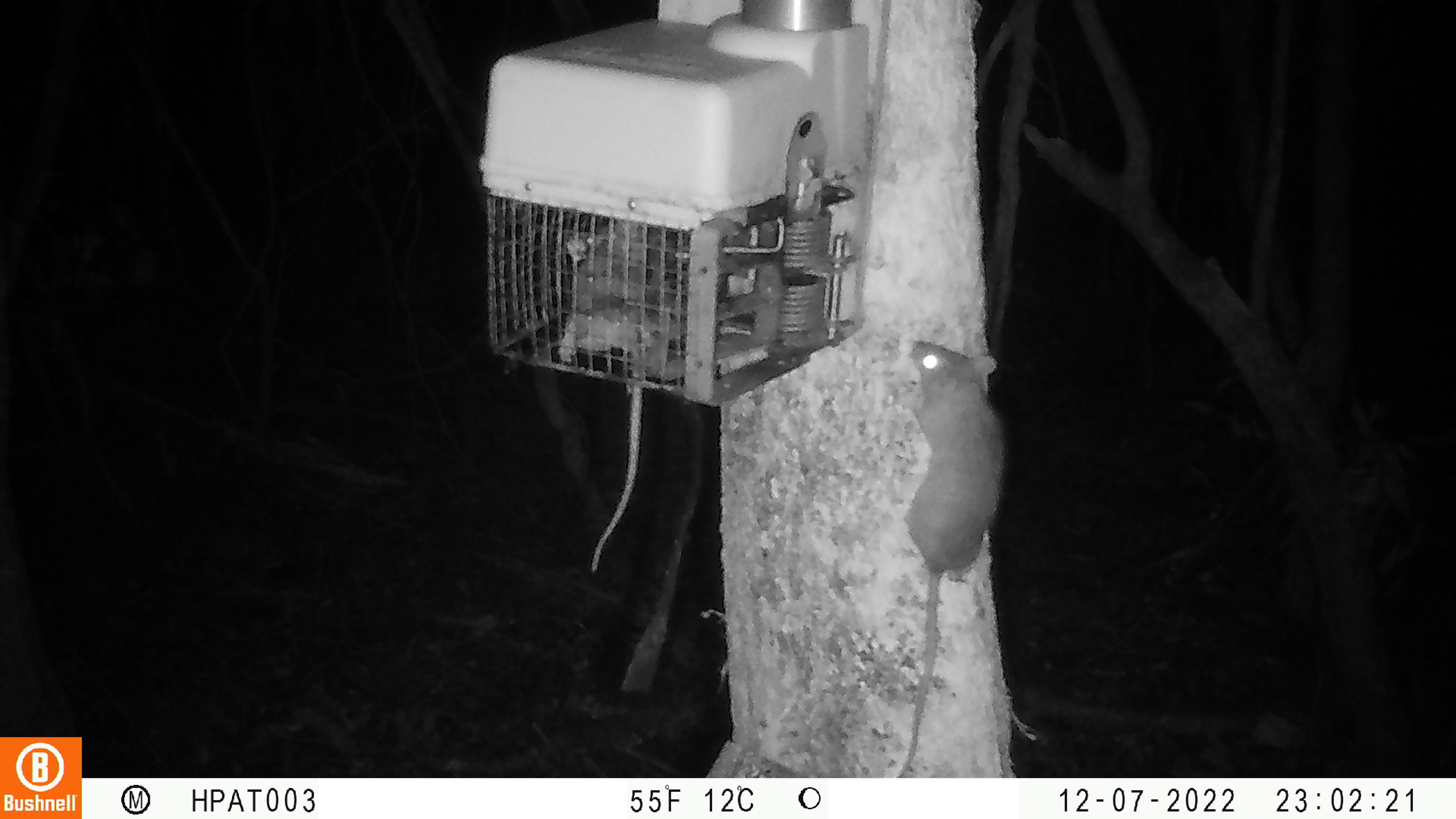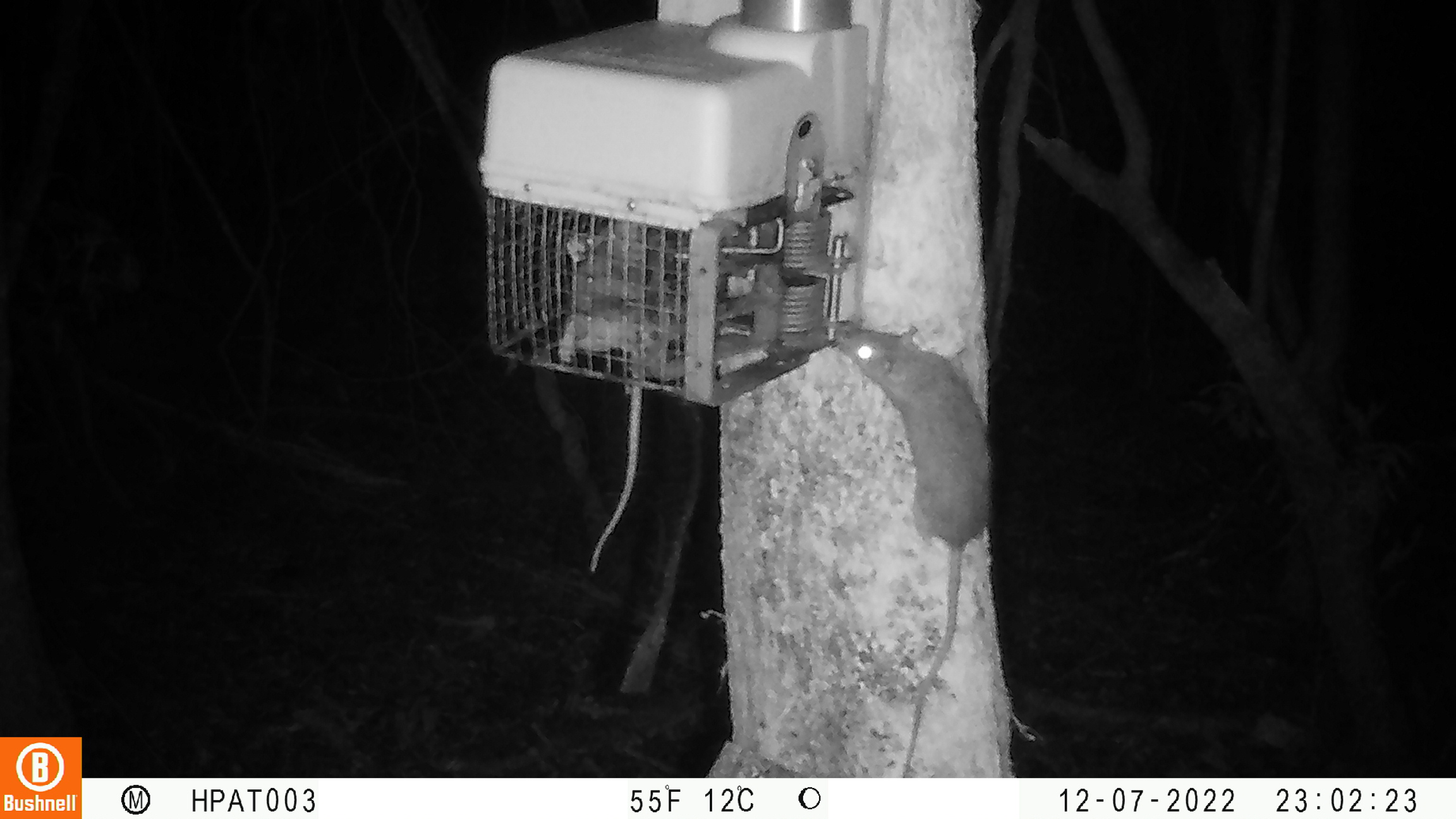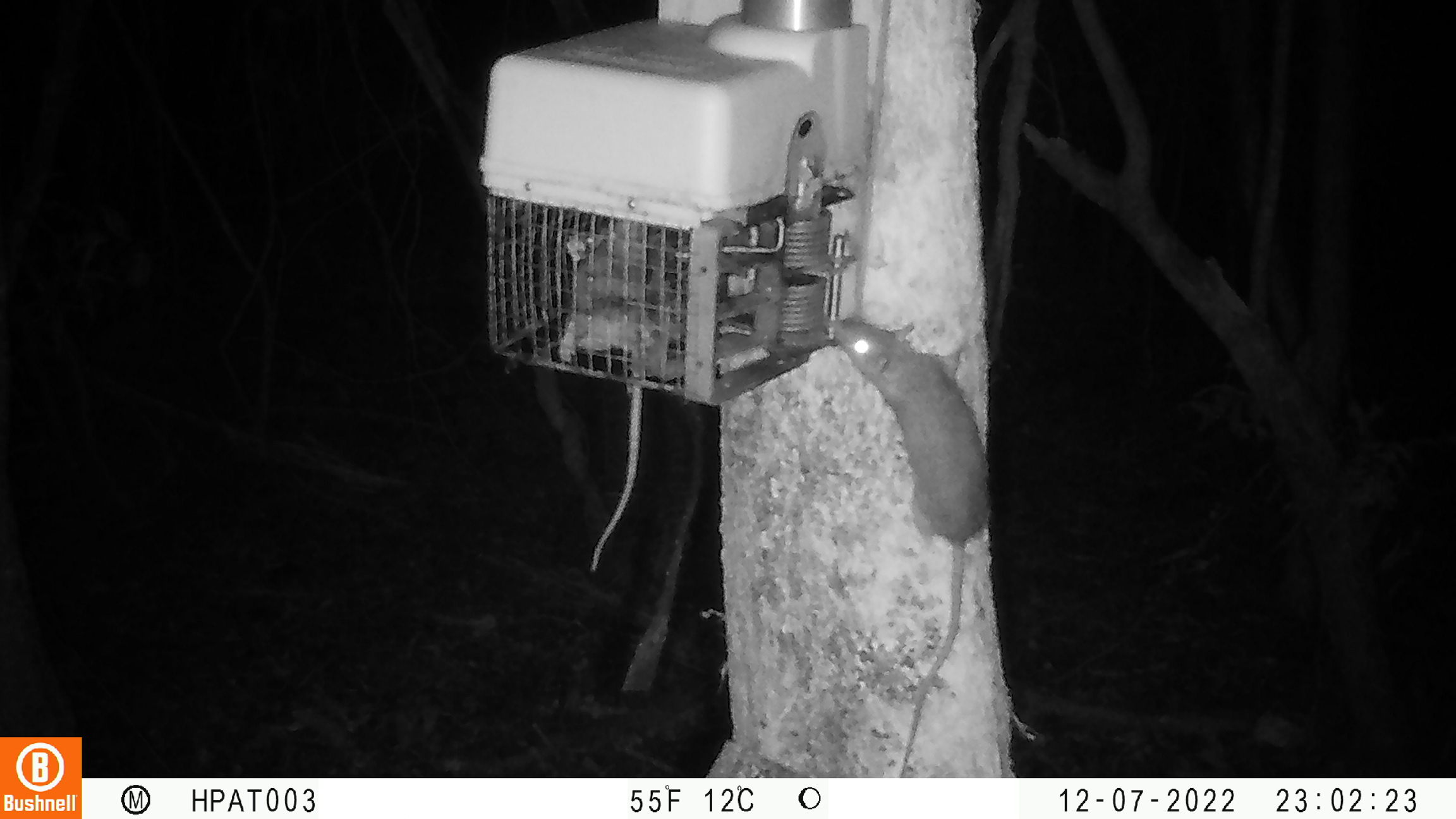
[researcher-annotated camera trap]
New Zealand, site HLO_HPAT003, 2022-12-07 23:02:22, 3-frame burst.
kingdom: Animalia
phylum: Chordata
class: Mammalia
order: Rodentia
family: Muridae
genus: Rattus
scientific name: Rattus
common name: rat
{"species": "rat (Rattus)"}